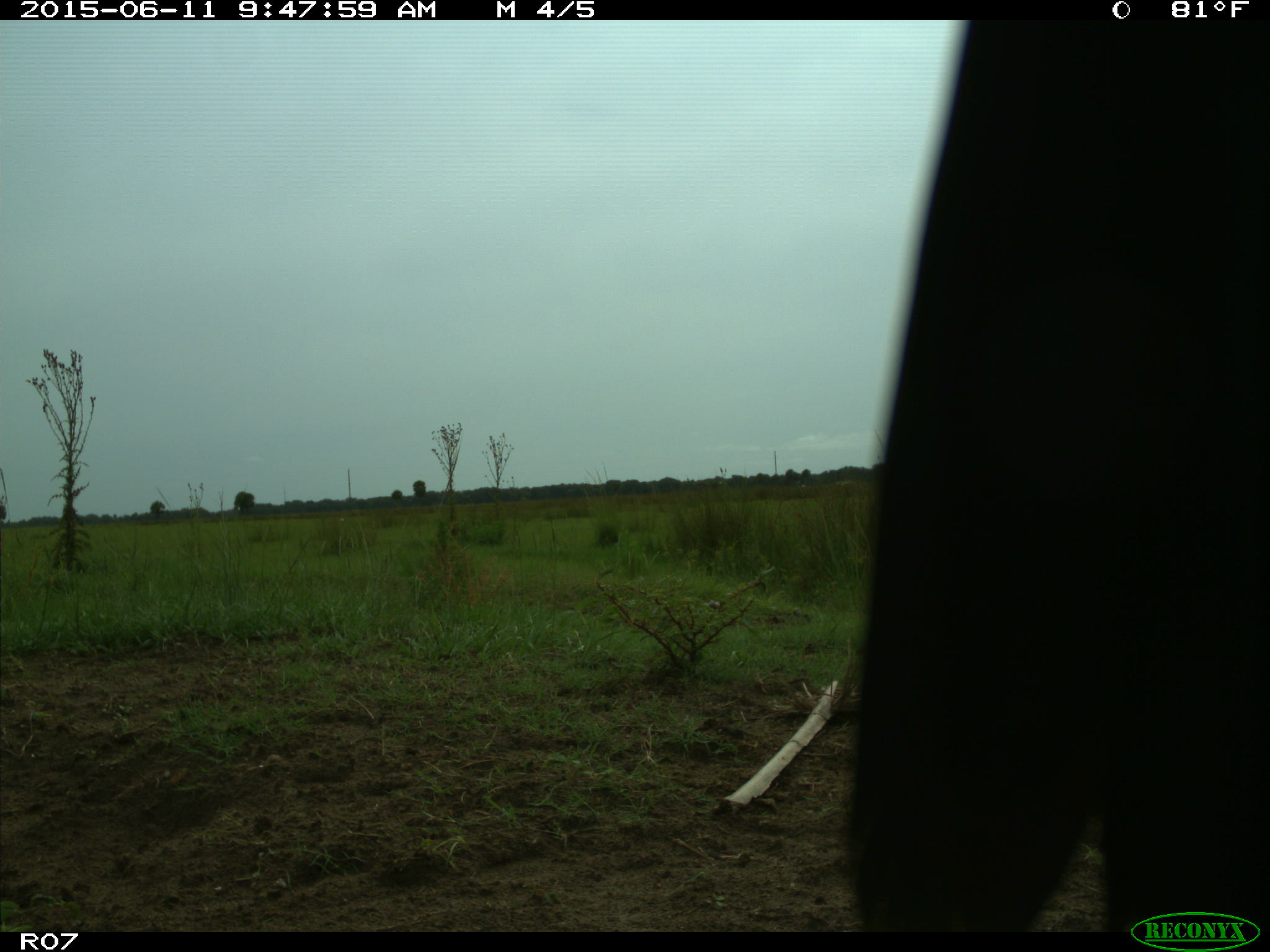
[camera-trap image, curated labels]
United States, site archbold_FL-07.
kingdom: Animalia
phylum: Chordata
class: Mammalia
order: Artiodactyla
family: Bovidae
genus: Bos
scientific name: Bos taurus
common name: domestic cow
Bos taurus (domestic cow).